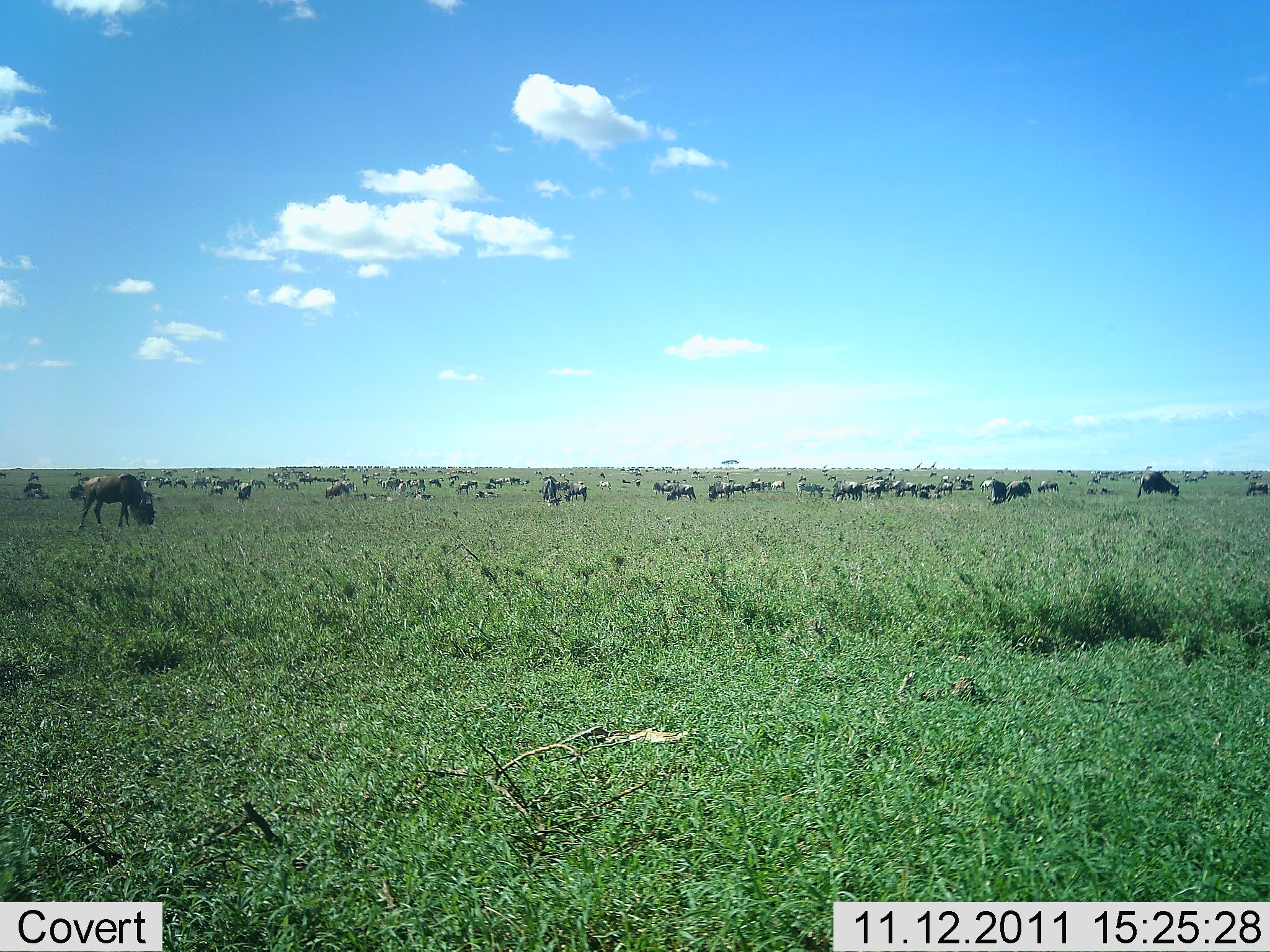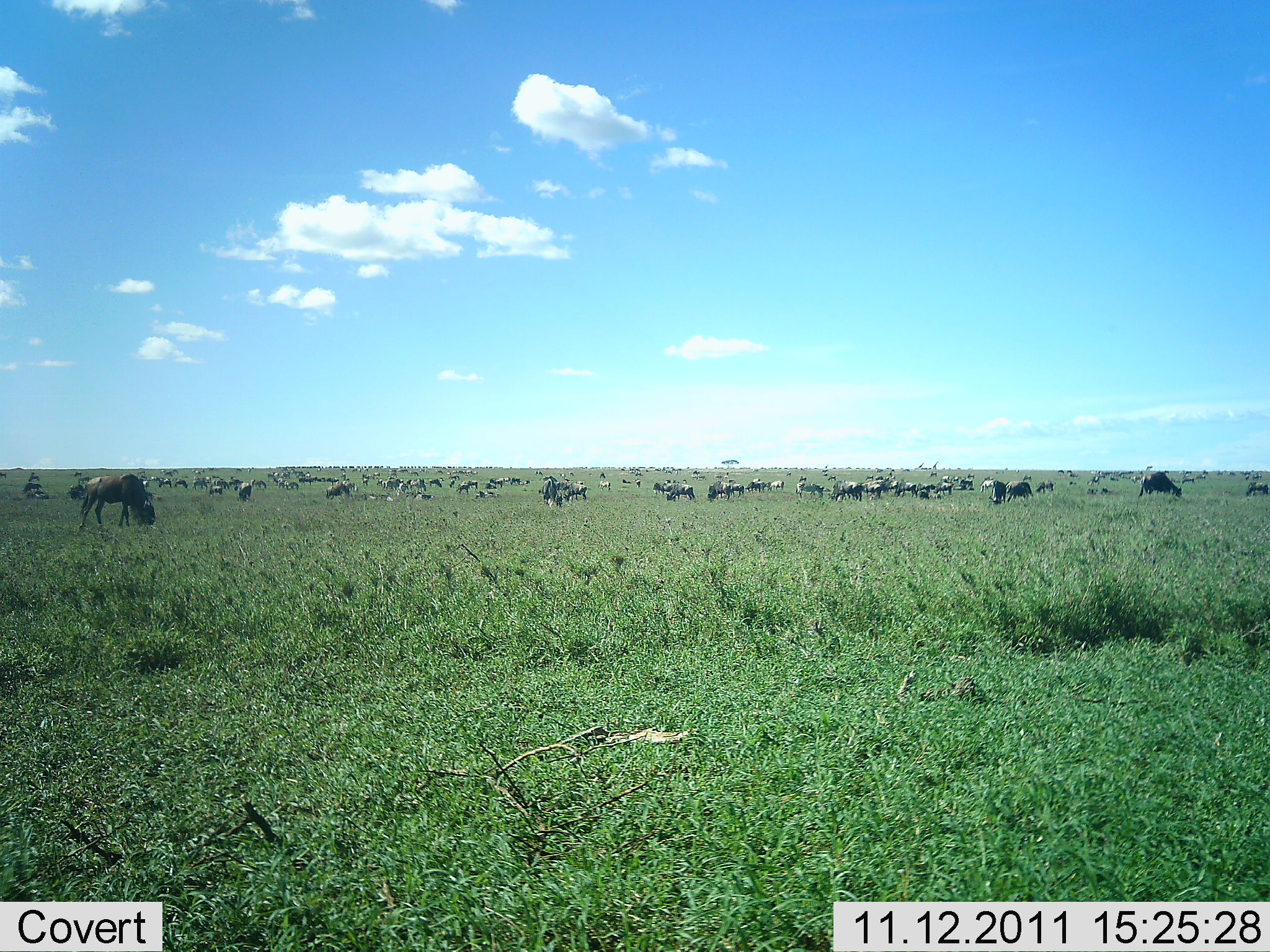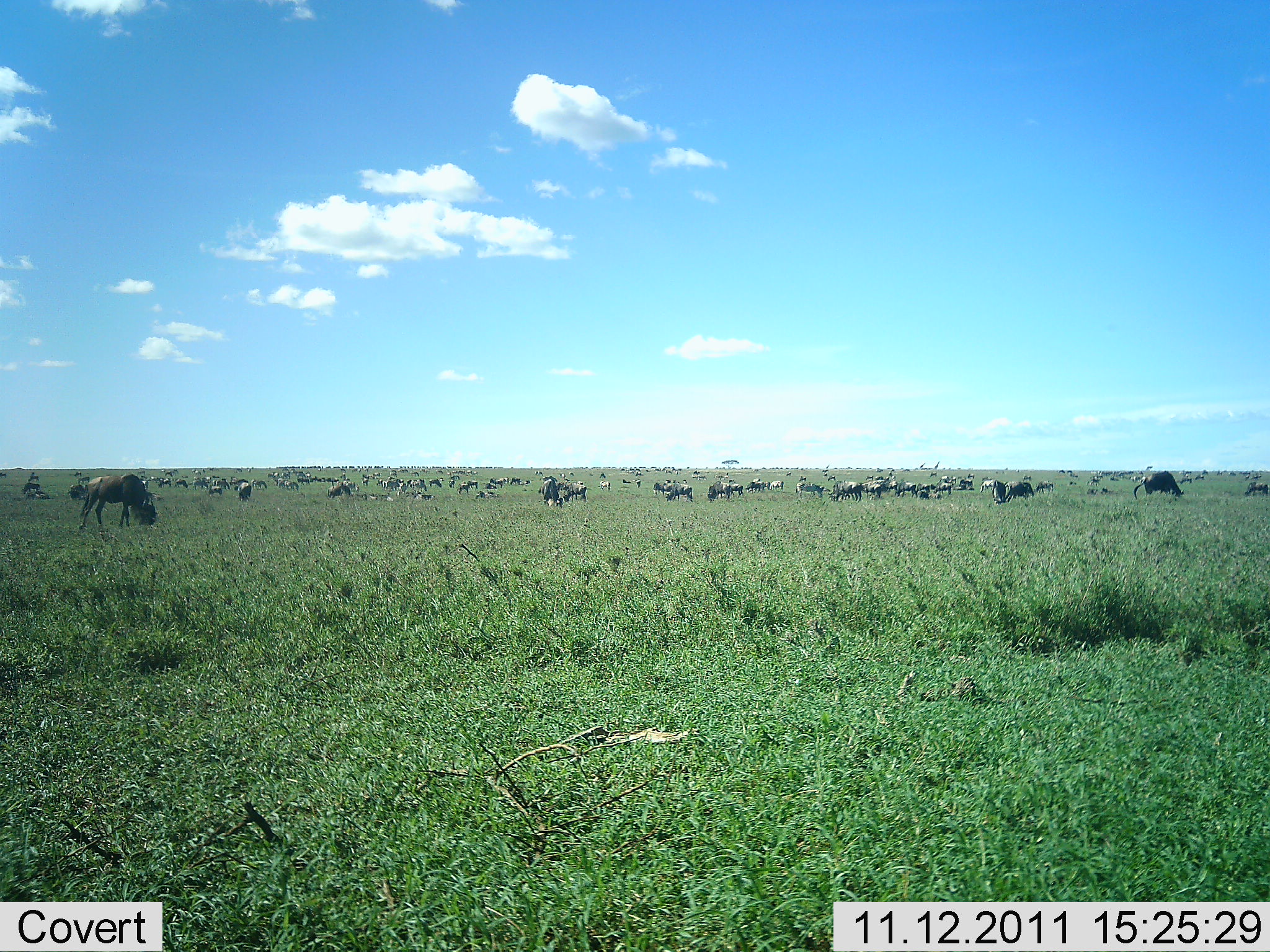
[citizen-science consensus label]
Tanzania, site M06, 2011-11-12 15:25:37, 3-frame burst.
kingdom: Animalia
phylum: Chordata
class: Mammalia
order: Artiodactyla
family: Bovidae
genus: Connochaetes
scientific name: Connochaetes taurinus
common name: blue wildebeest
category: wildebeest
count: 51+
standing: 62%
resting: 6%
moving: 6%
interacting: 6%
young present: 0%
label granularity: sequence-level